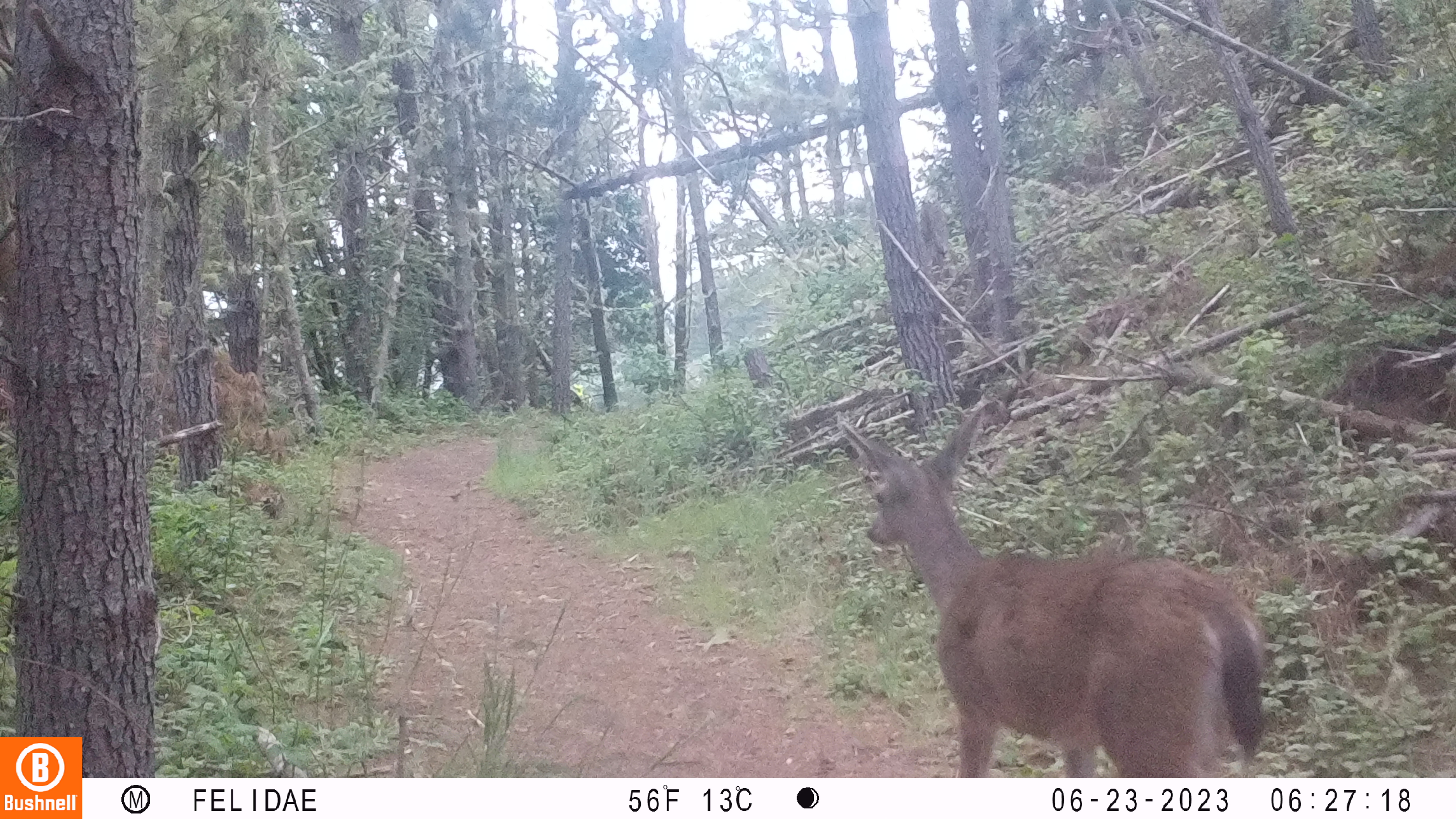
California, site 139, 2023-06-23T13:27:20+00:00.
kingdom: Animalia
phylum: Chordata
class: Mammalia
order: Artiodactyla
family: Cervidae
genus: Odocoileus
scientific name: Odocoileus hemionus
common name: mule deer